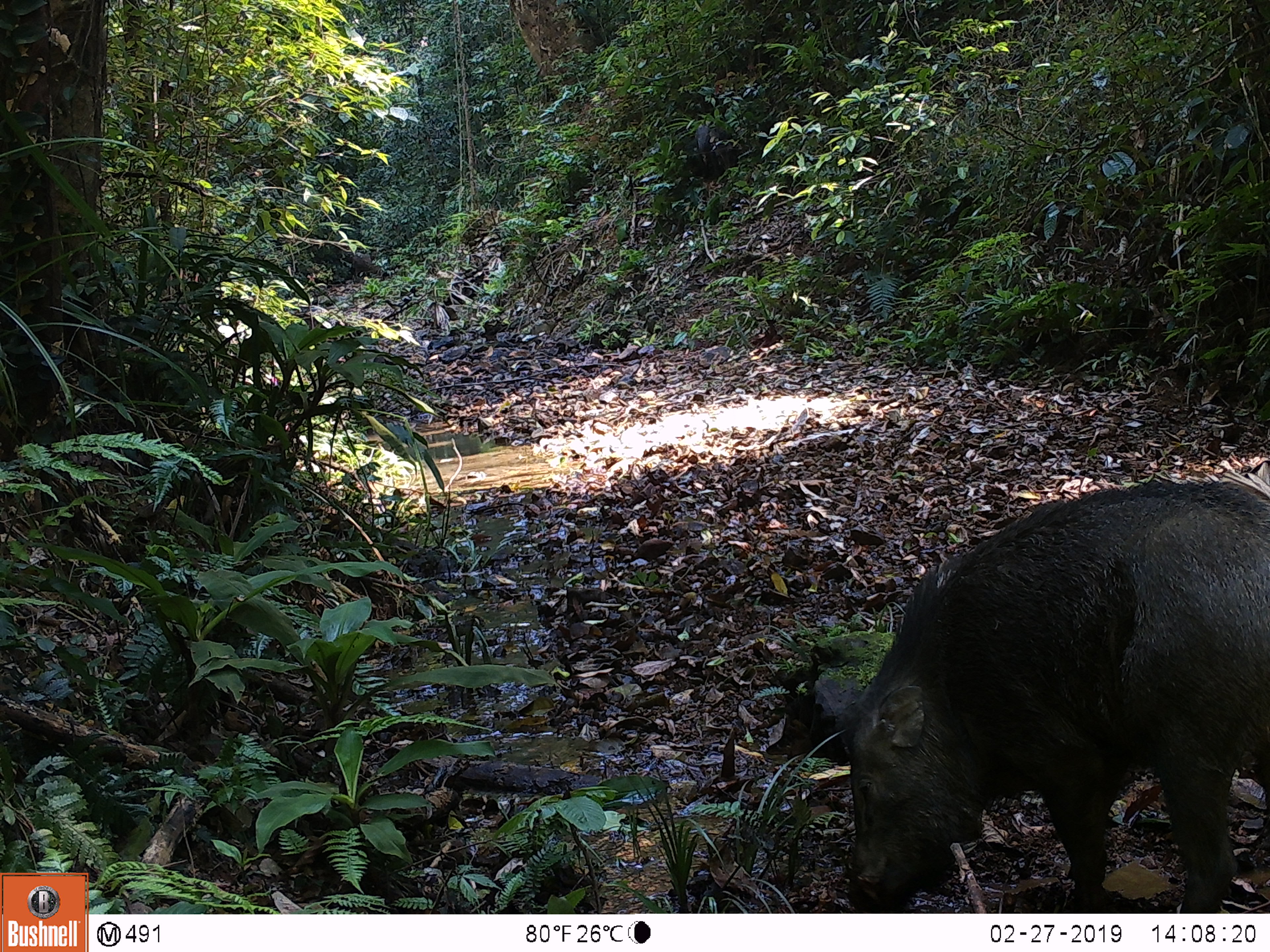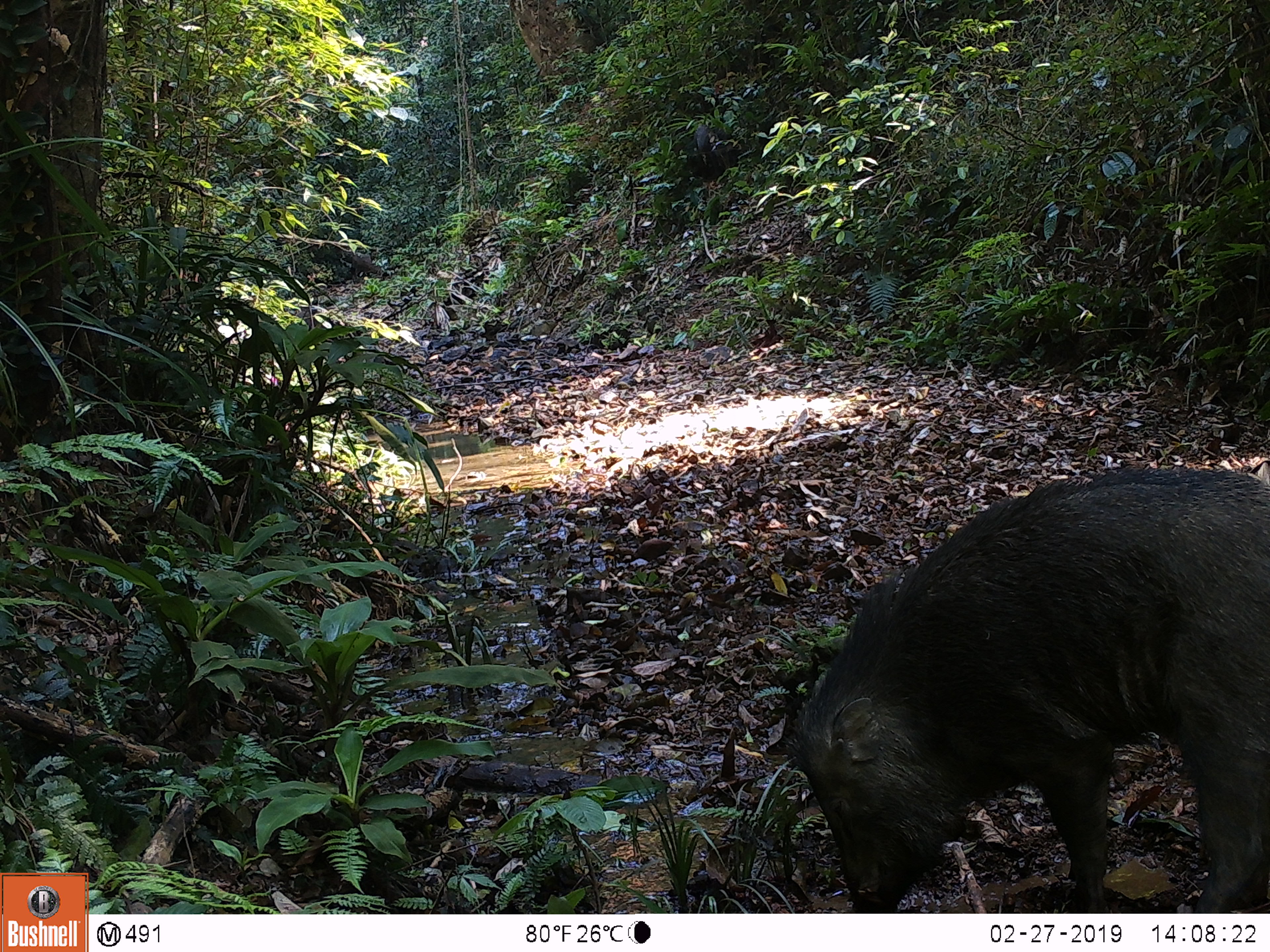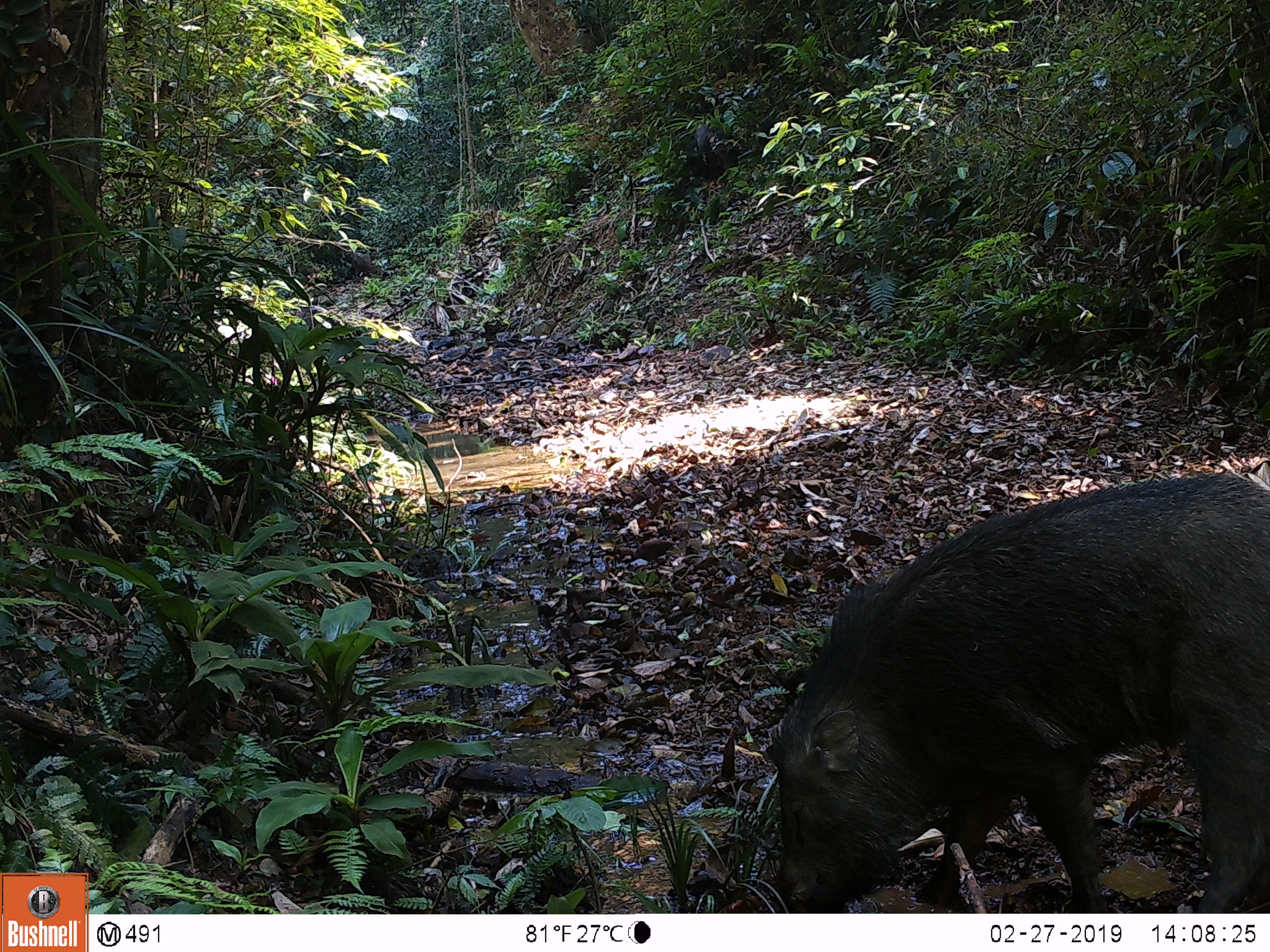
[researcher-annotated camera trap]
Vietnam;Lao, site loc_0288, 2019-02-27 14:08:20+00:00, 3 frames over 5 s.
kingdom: Animalia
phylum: Chordata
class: Mammalia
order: Artiodactyla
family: Suidae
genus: Sus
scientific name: Sus scrofa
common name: eurasian wild pig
Eurasian wild pig (Sus scrofa). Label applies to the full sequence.